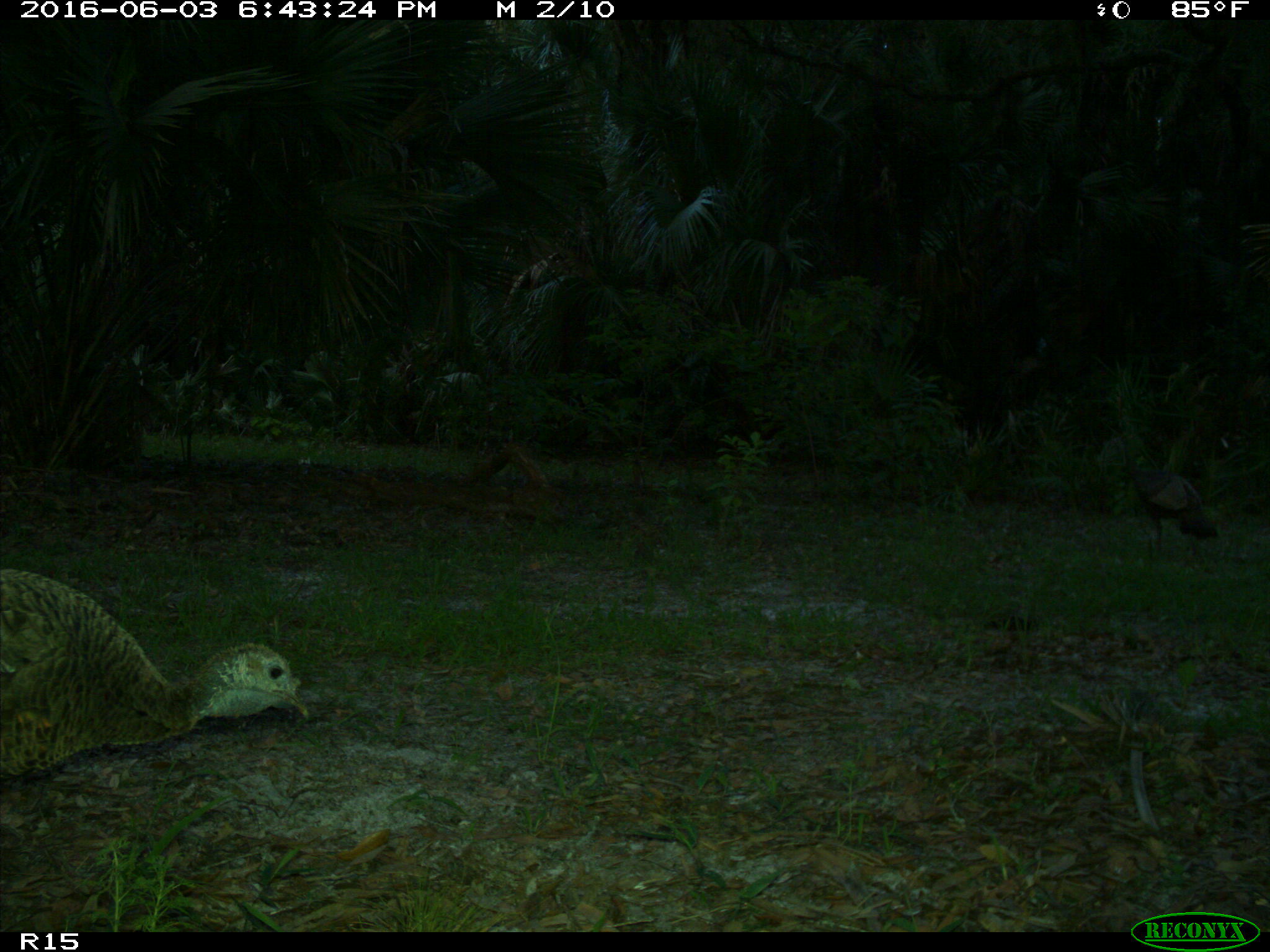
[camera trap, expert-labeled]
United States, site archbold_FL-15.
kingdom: Animalia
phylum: Chordata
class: Aves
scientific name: Aves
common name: birds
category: unidentified bird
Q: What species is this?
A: Unidentified bird (birds) (Aves).